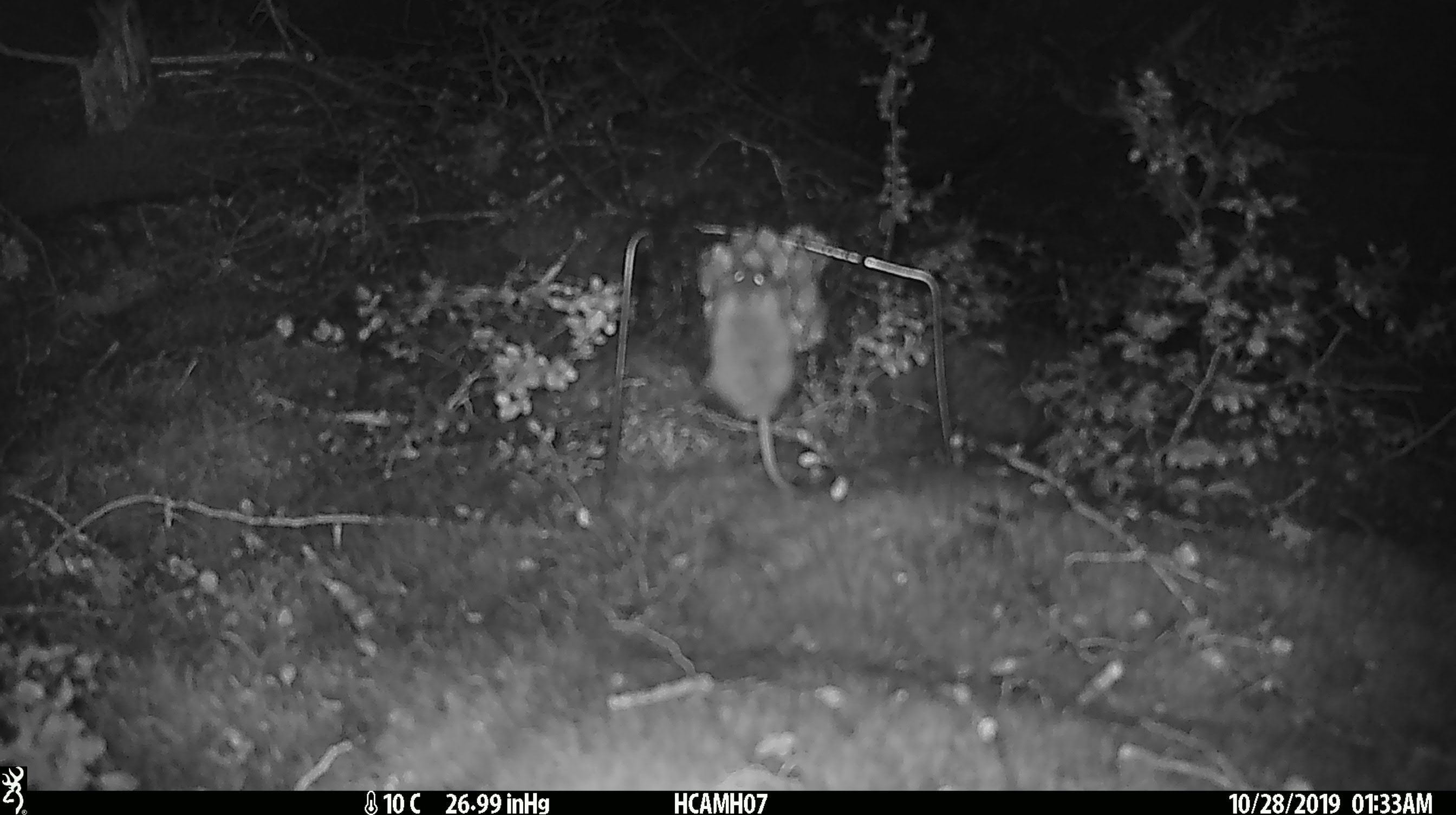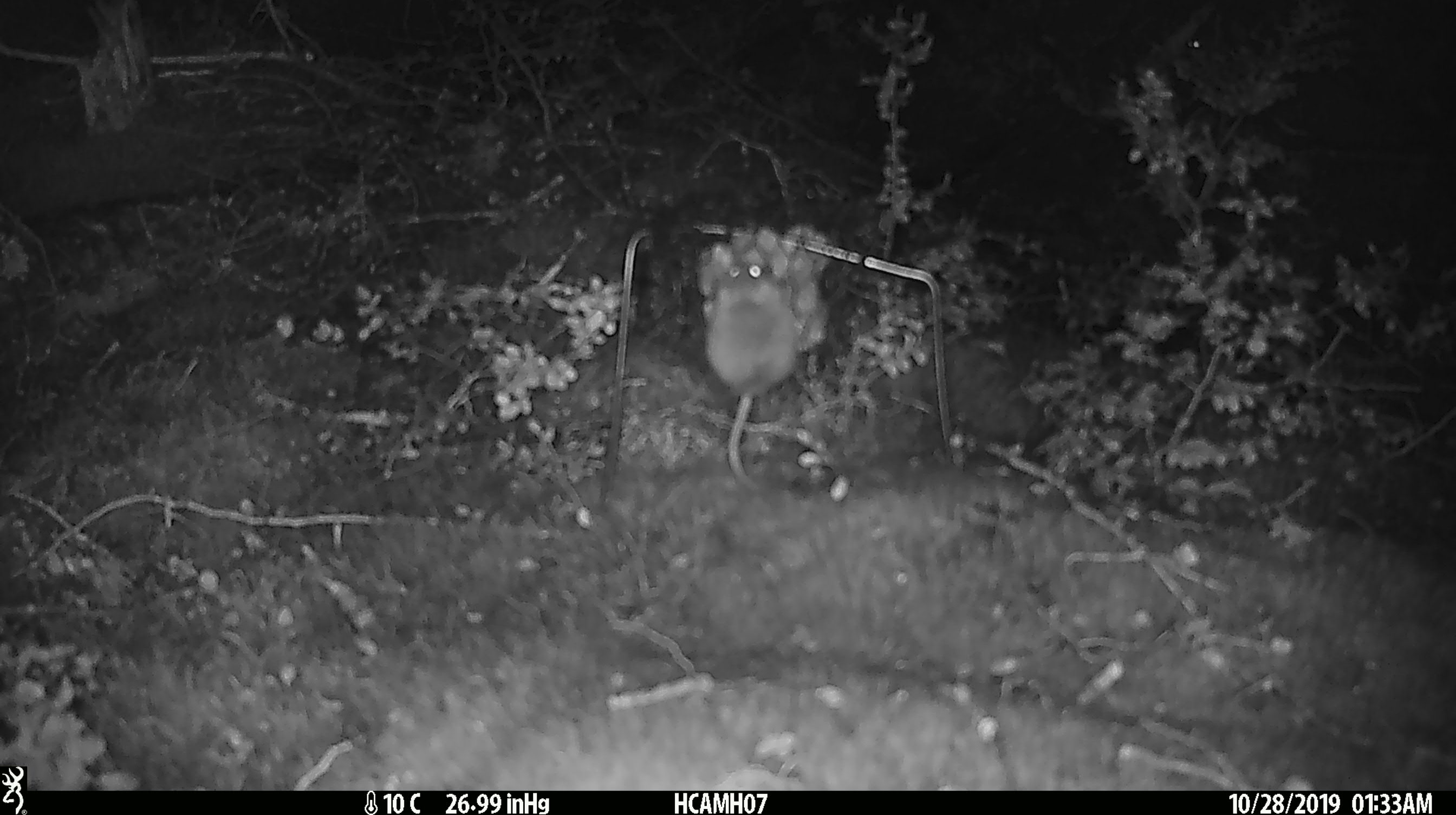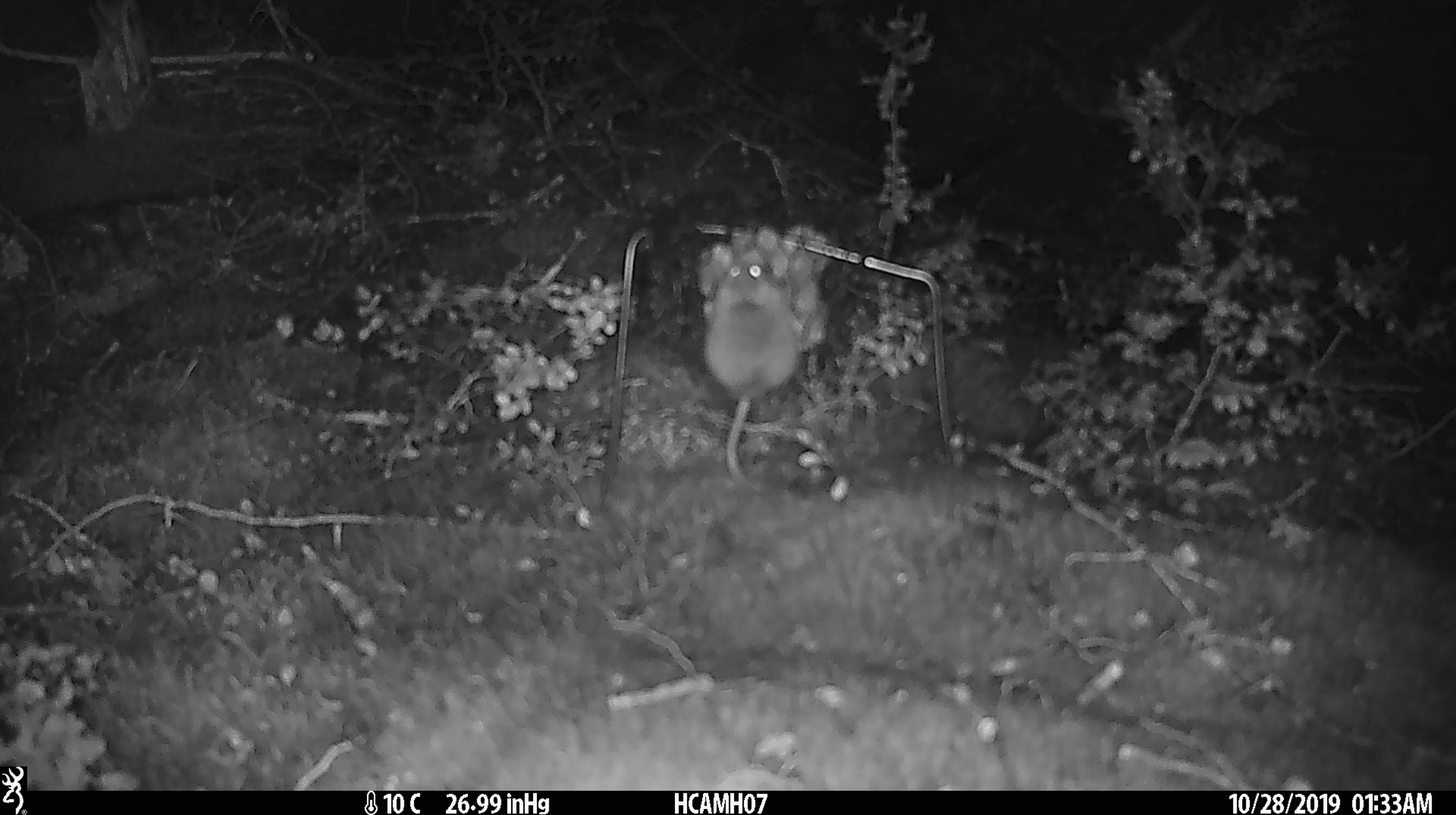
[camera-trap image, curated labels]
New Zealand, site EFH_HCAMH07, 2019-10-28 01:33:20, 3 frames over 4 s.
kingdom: Animalia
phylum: Chordata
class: Mammalia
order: Rodentia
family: Muridae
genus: Mus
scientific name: Mus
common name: mouse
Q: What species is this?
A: Mouse (Mus).